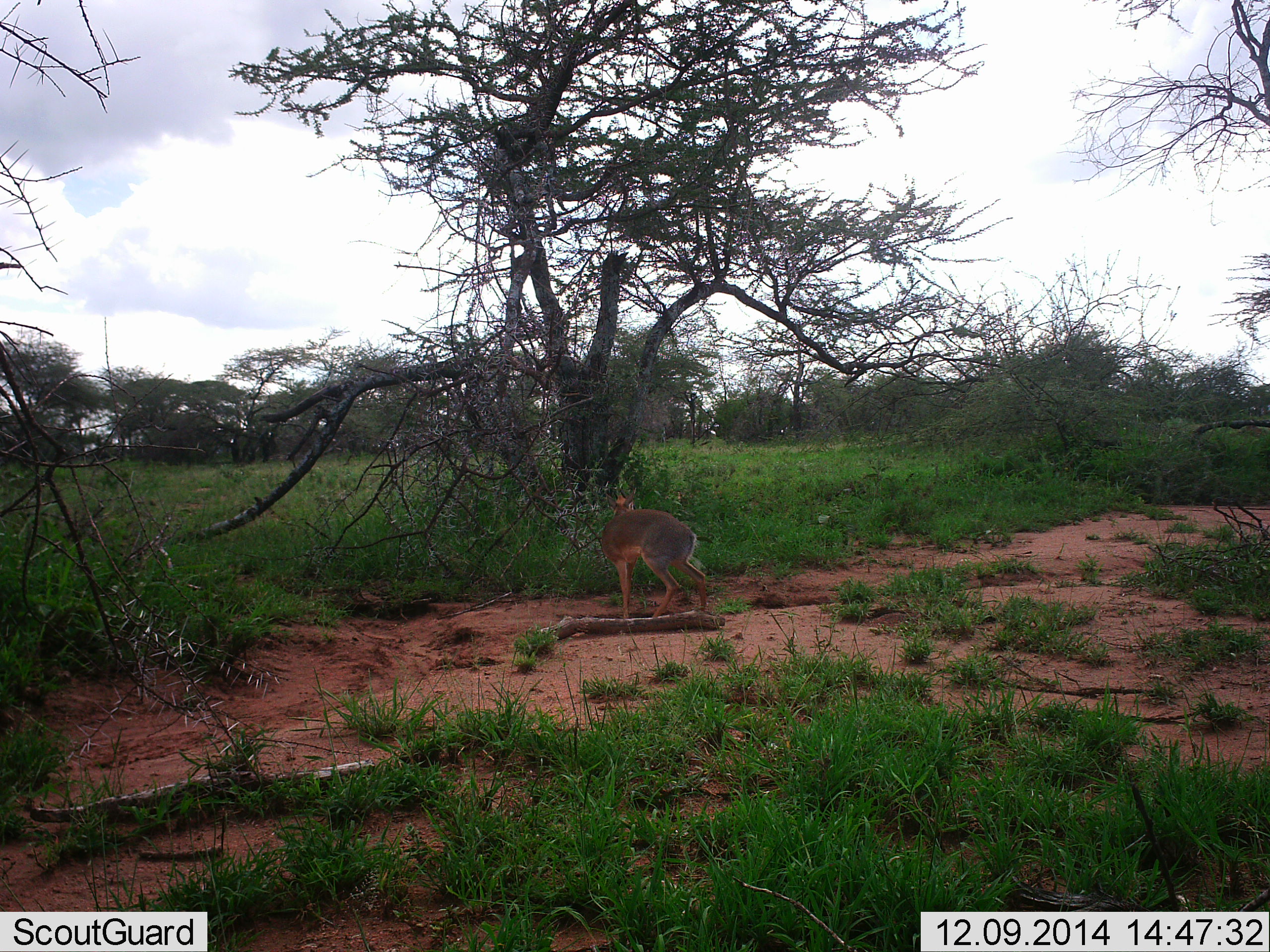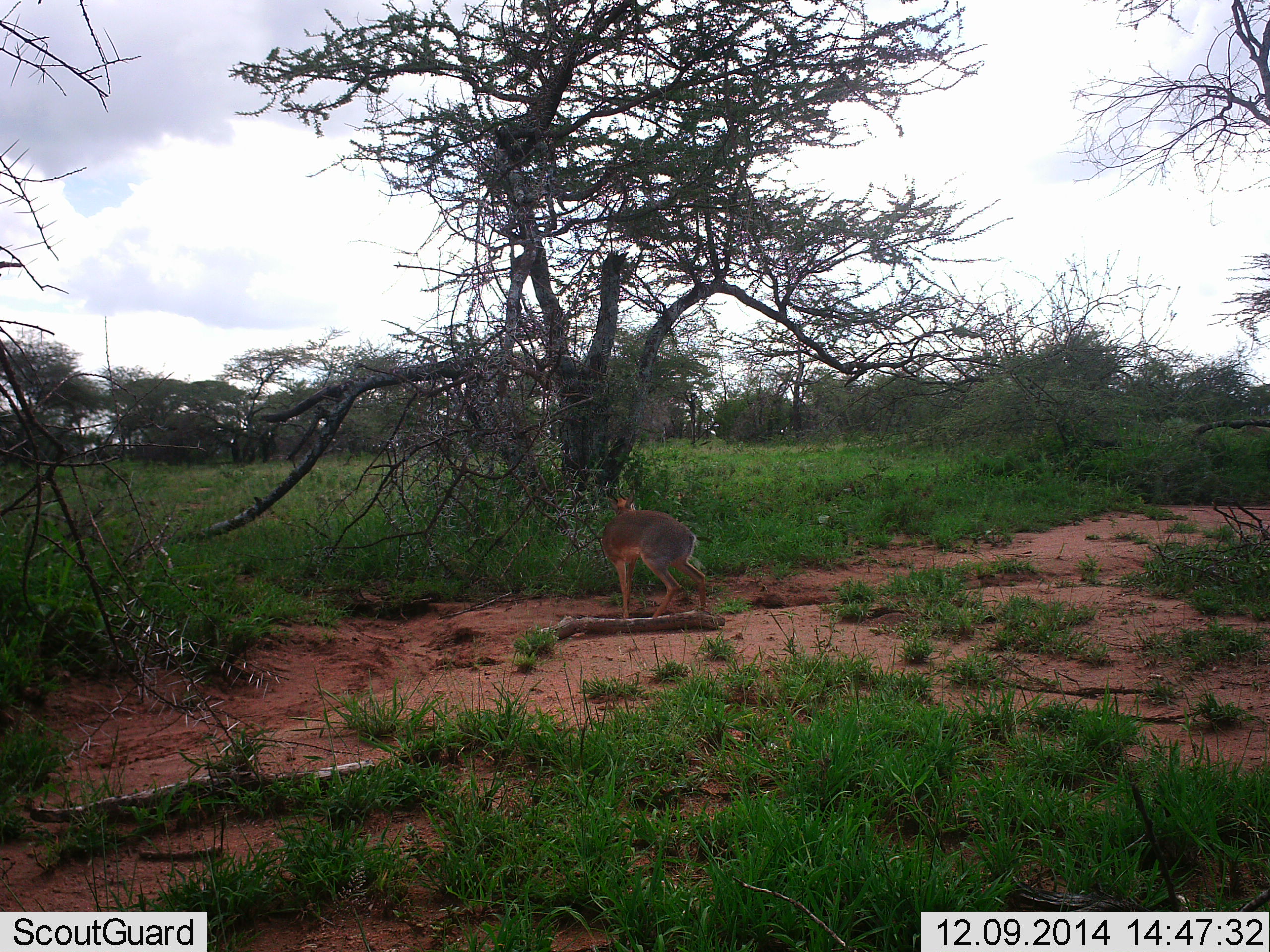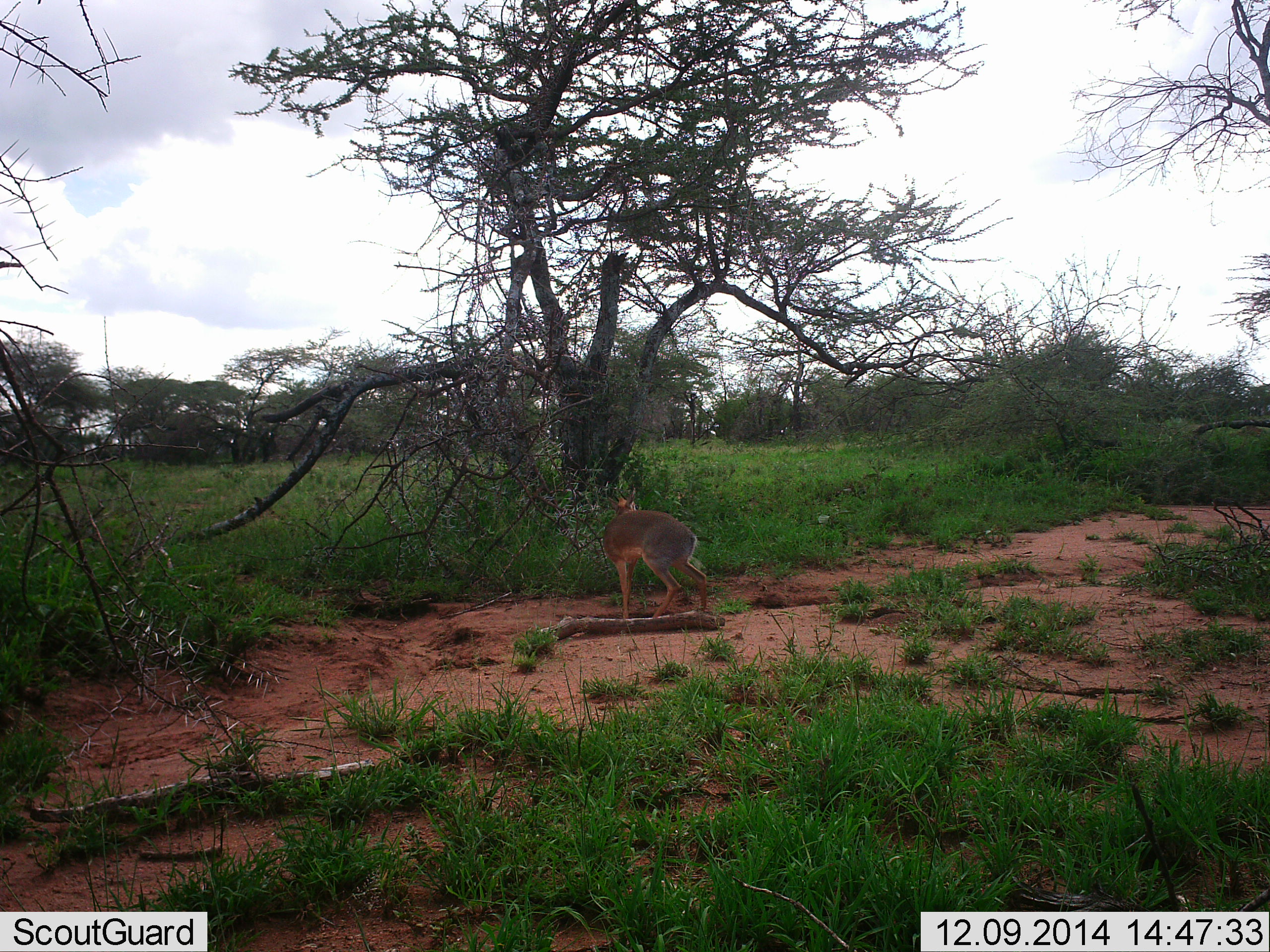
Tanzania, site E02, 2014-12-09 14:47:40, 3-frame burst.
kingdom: Animalia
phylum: Chordata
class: Mammalia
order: Artiodactyla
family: Bovidae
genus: Madoqua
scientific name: Madoqua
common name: dikdik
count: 1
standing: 100%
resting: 0%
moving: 0%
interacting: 0%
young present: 0%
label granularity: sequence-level